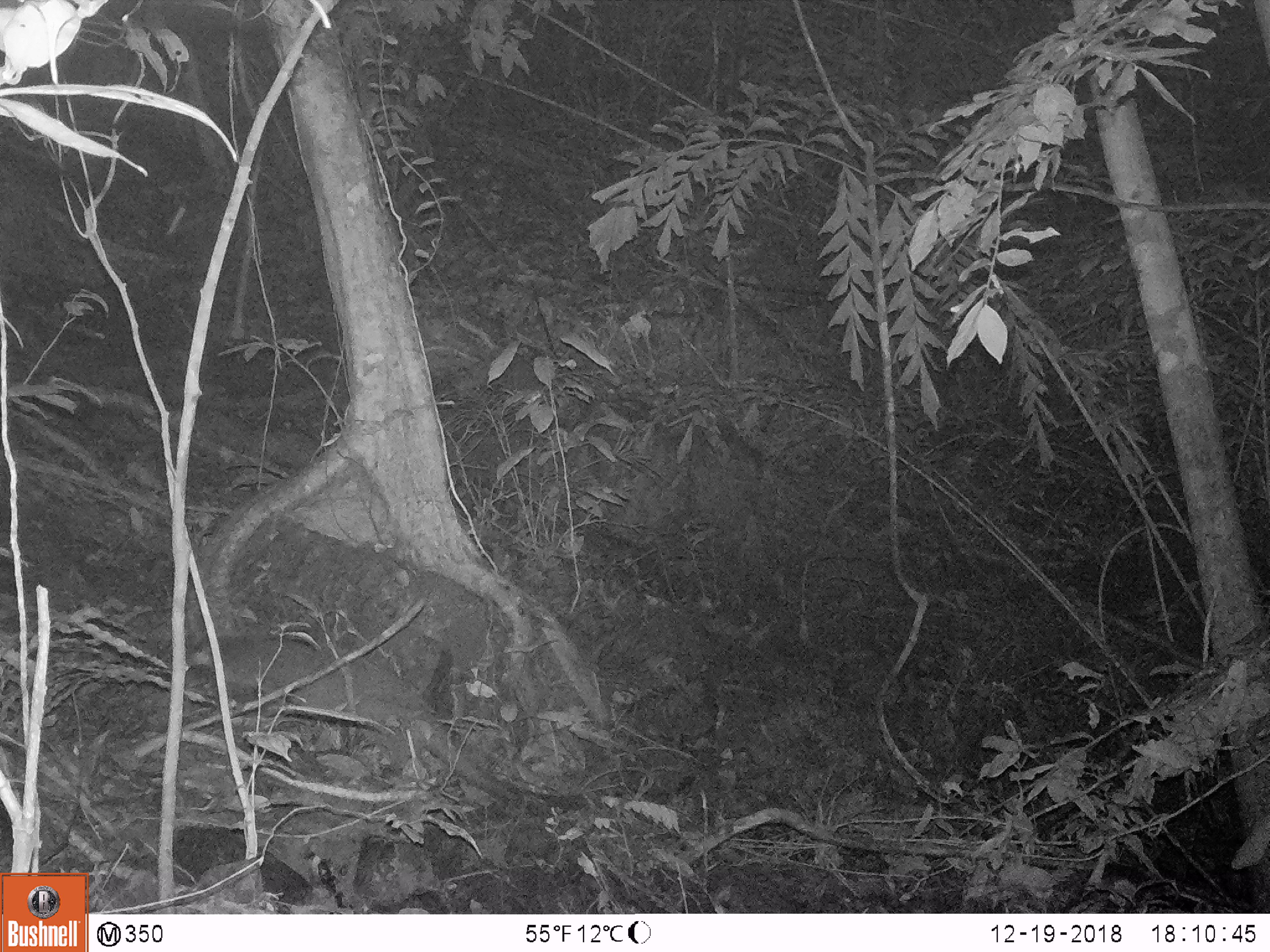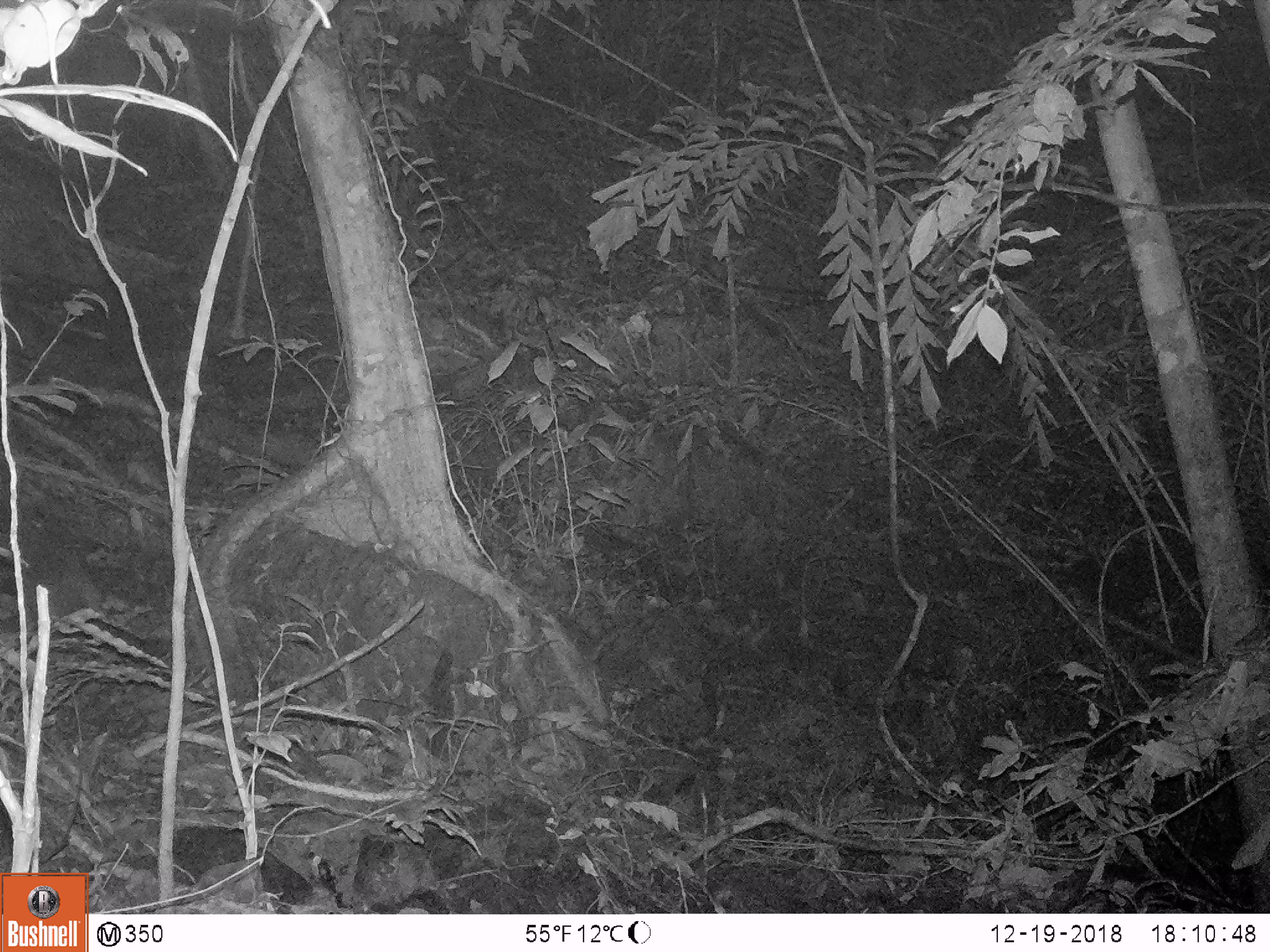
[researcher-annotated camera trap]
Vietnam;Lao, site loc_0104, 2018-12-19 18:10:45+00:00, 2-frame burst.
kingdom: Animalia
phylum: Chordata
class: Mammalia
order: Carnivora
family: Viverridae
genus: Paguma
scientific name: Paguma larvata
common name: masked palm civet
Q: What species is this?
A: Masked palm civet (Paguma larvata).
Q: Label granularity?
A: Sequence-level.